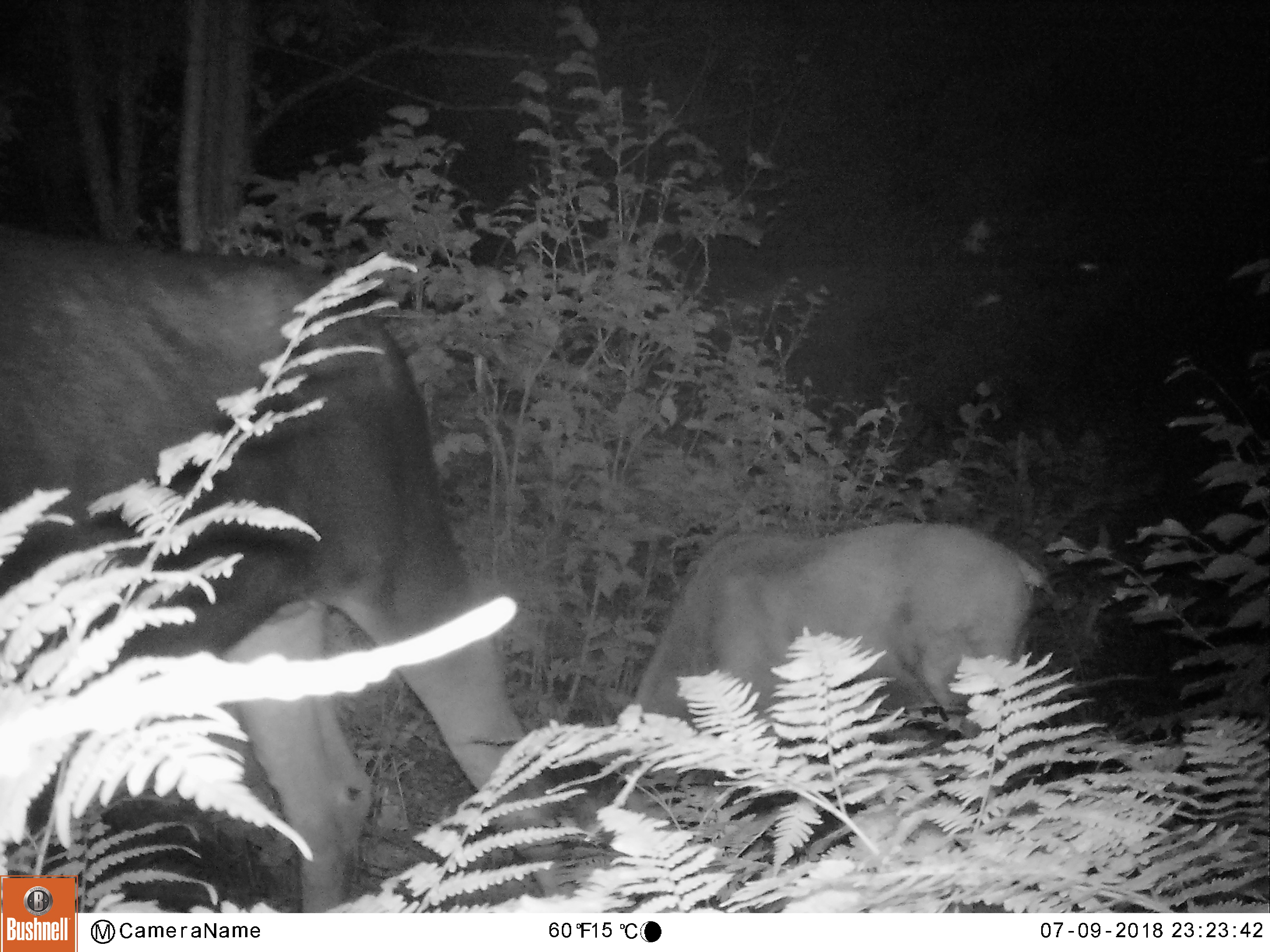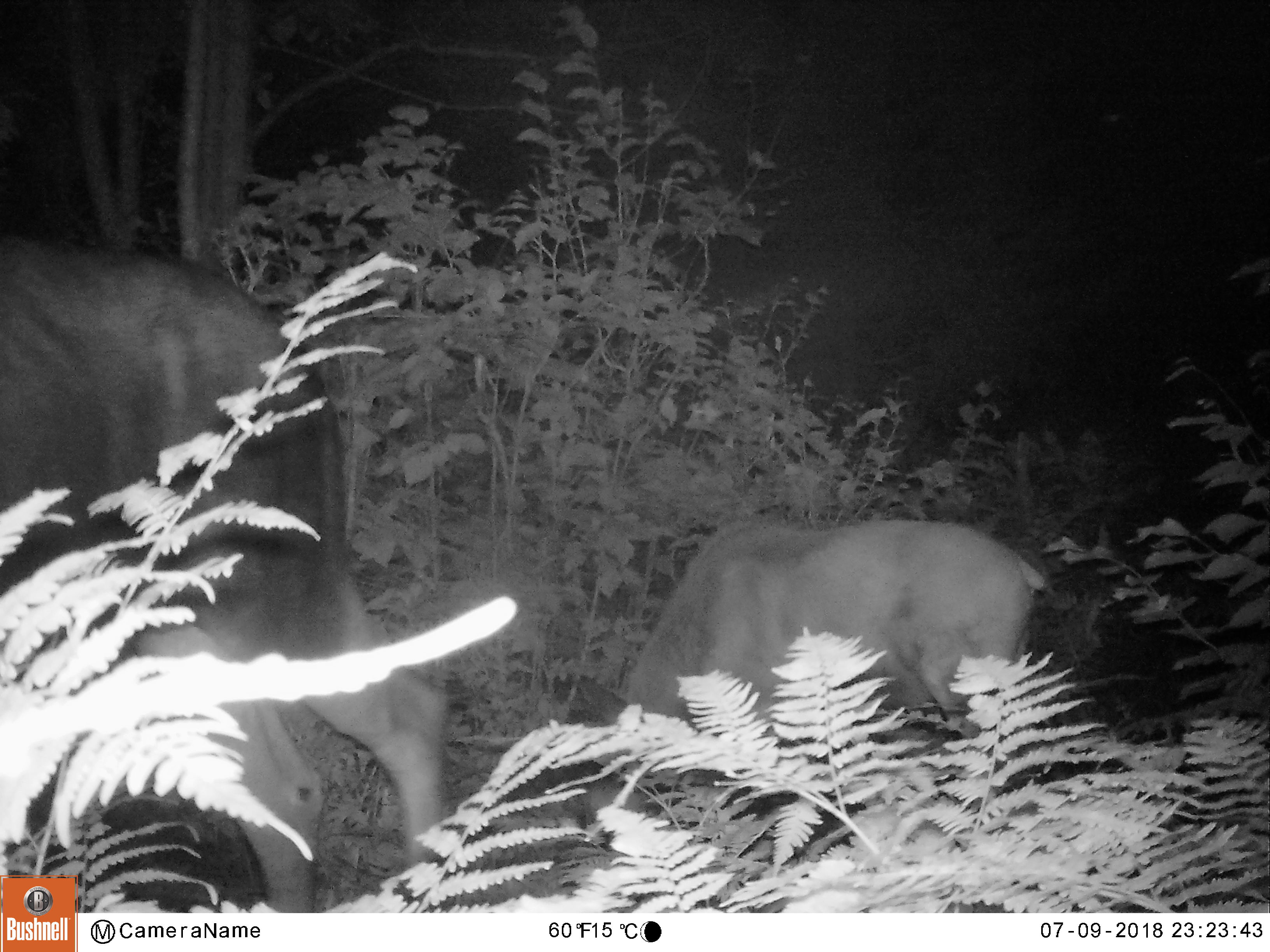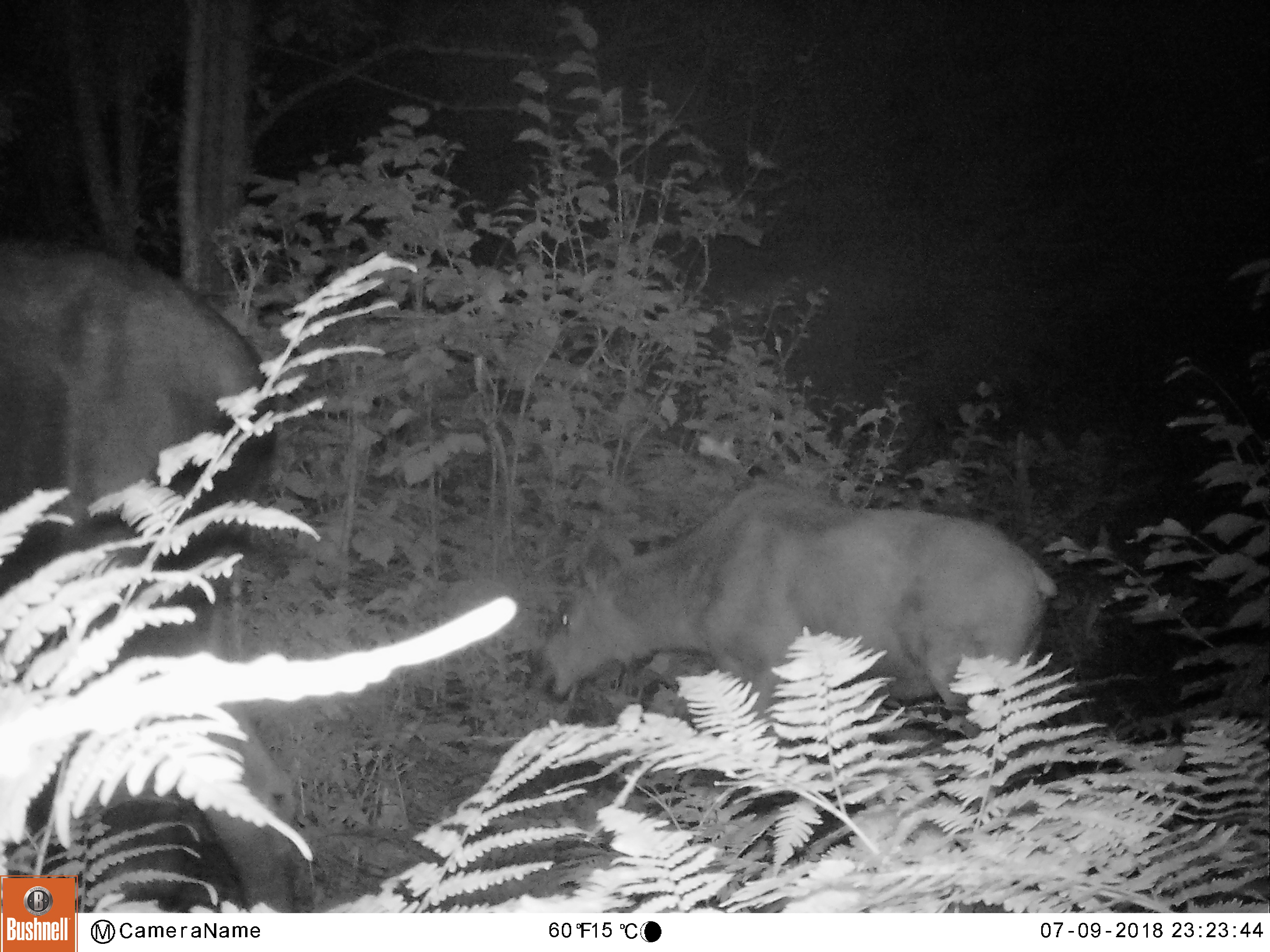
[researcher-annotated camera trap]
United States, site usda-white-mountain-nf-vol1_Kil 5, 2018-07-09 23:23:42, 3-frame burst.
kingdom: Animalia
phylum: Chordata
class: Mammalia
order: Artiodactyla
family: Cervidae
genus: Alces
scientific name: Alces alces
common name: moose